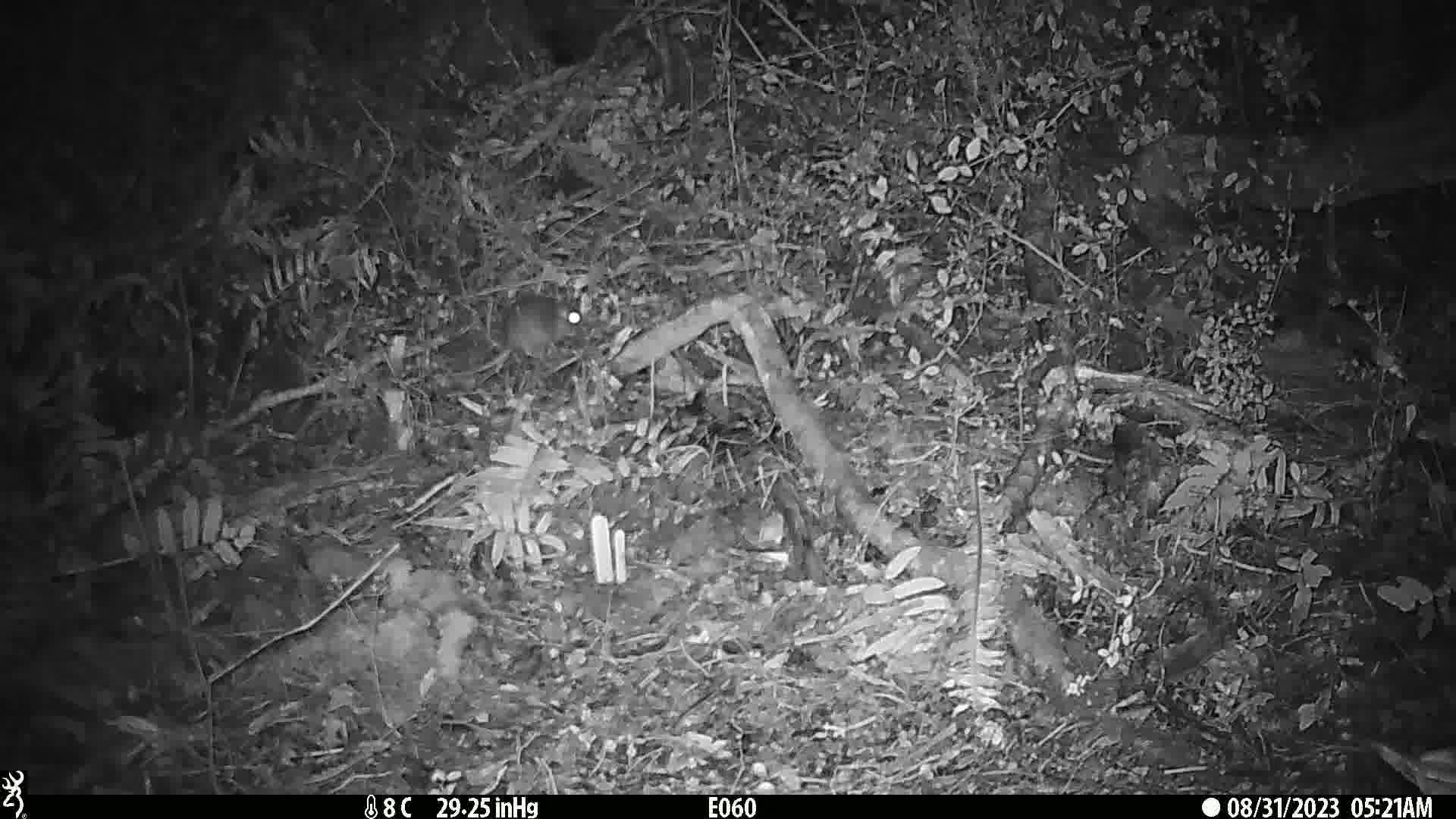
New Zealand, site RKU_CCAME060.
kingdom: Animalia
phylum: Chordata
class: Mammalia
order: Rodentia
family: Muridae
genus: Rattus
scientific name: Rattus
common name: rat